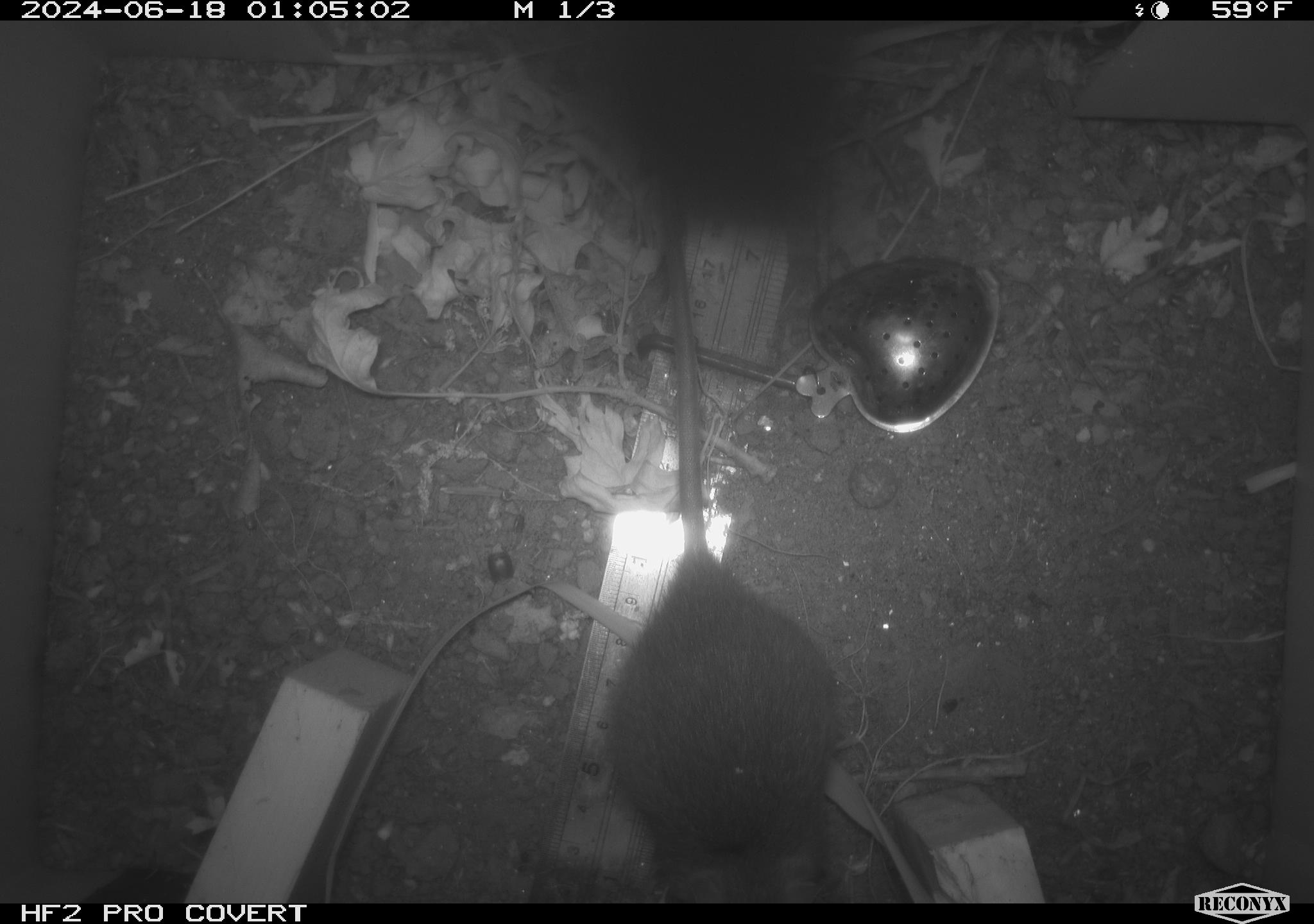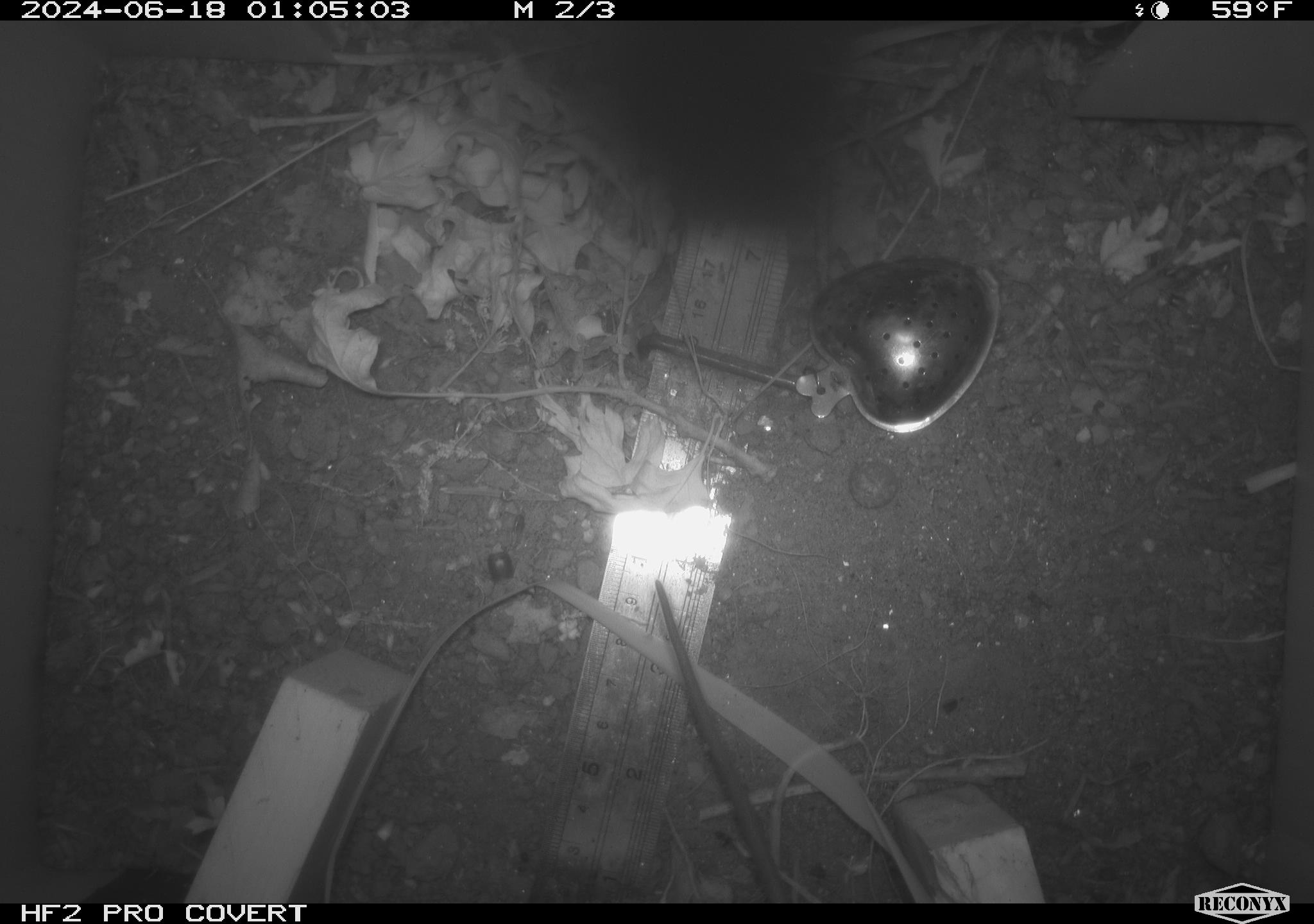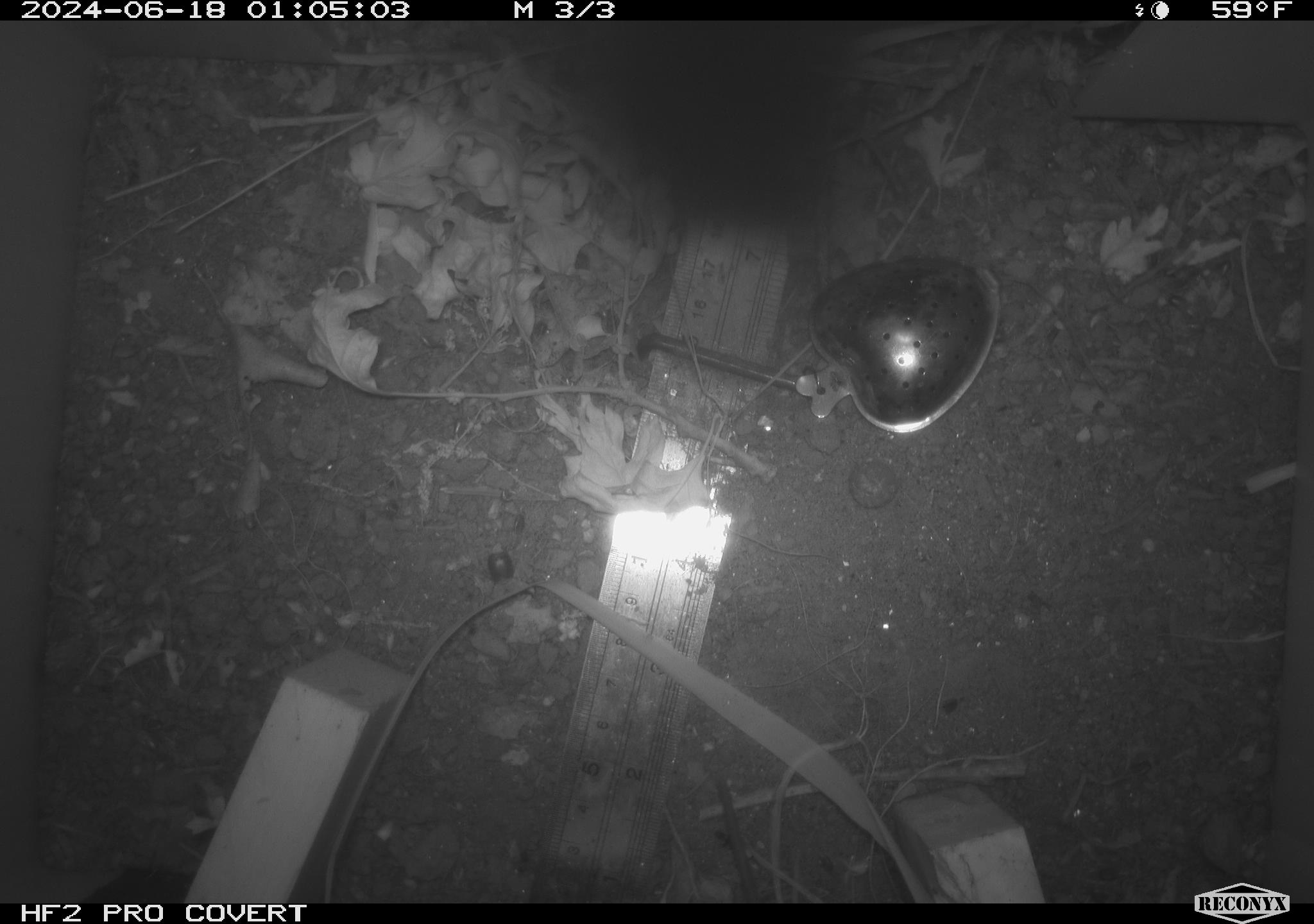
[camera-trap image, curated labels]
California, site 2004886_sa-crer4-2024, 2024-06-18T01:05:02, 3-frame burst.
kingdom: Animalia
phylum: Chordata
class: Mammalia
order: Rodentia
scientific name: Rodentia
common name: rodent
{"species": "rodent (Rodentia)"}